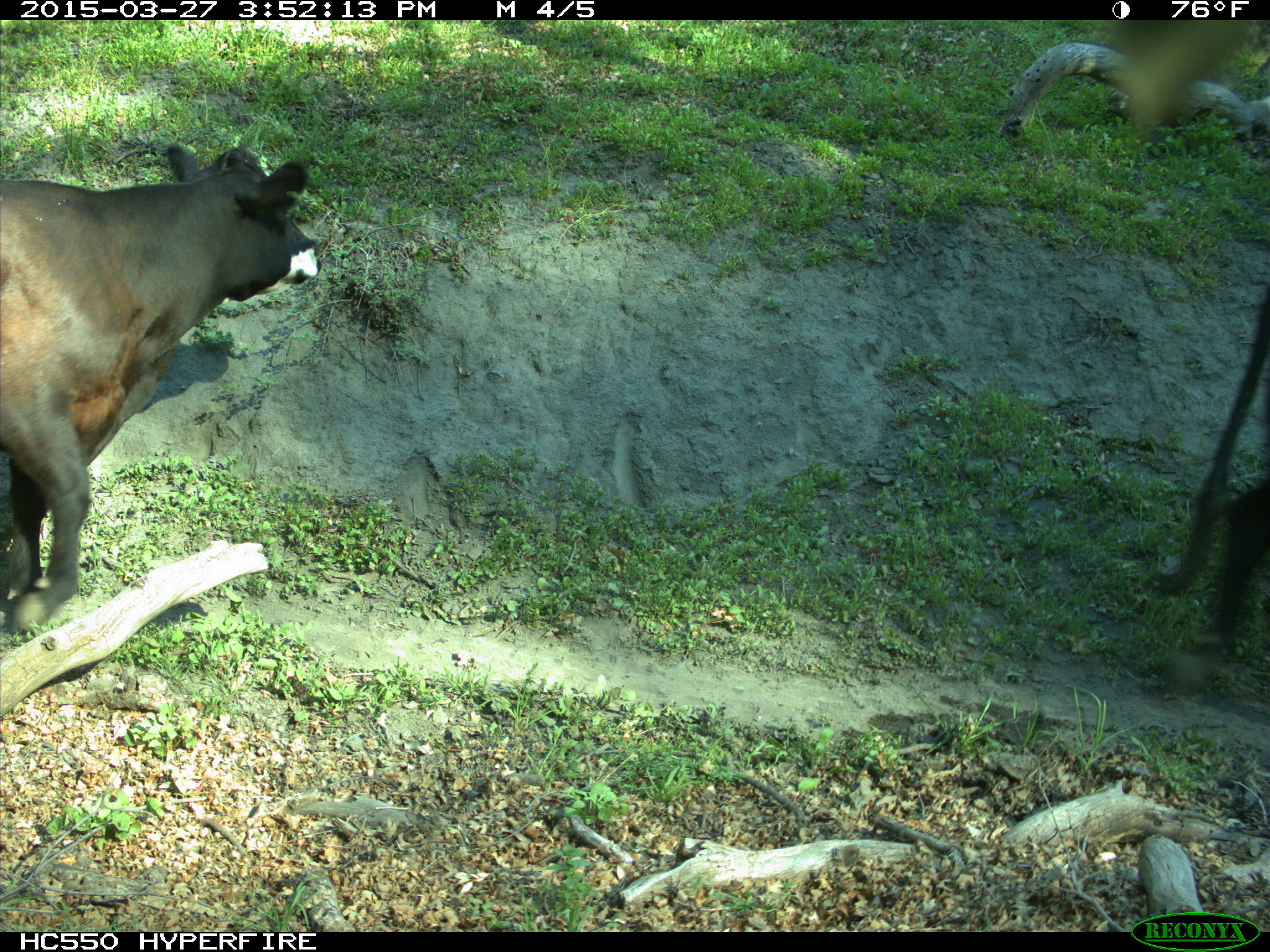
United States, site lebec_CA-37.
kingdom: Animalia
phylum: Chordata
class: Mammalia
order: Artiodactyla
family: Bovidae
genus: Bos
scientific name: Bos taurus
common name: domestic cow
Bos taurus (domestic cow).